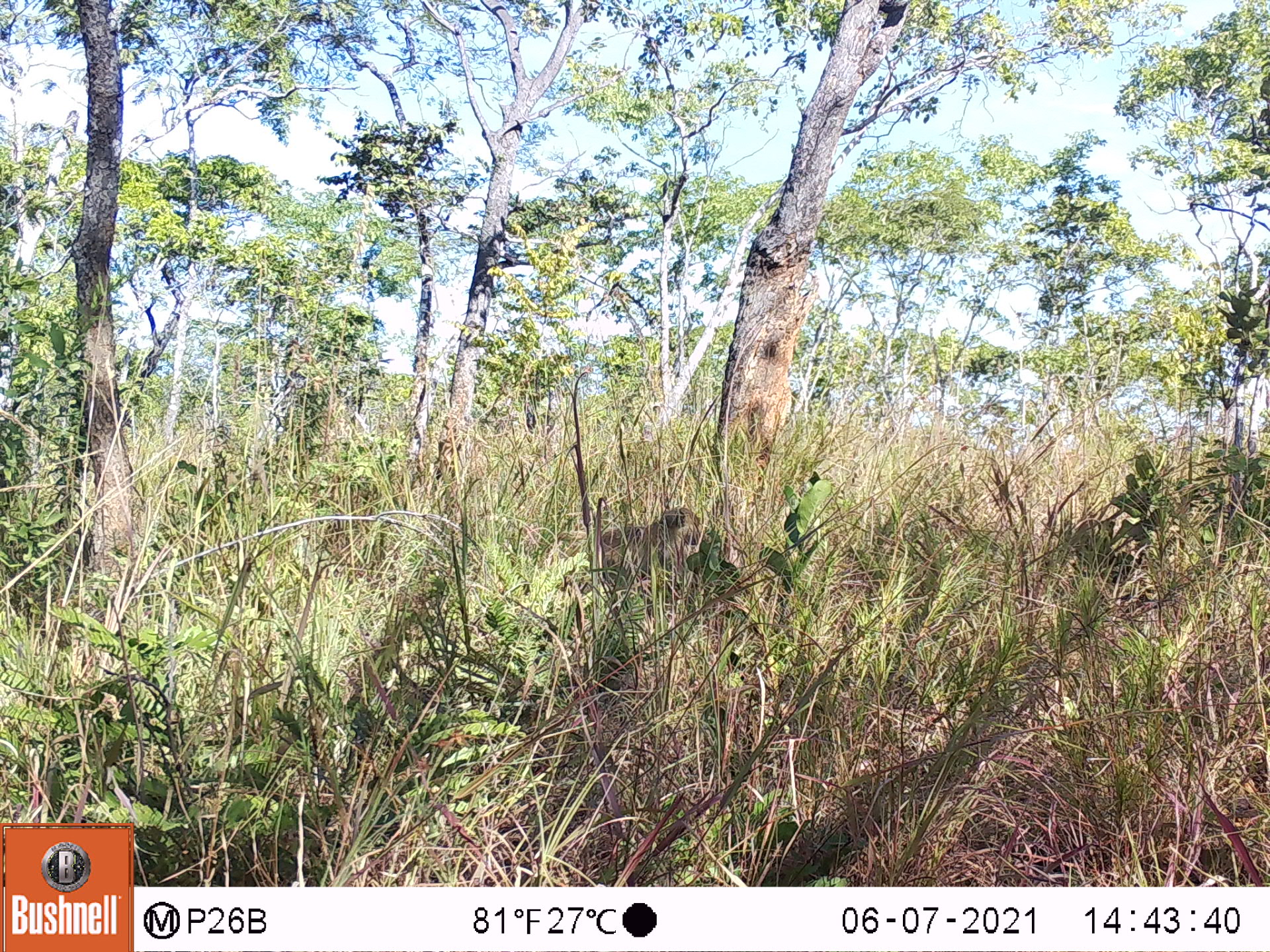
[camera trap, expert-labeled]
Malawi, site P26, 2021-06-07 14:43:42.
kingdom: Animalia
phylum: Chordata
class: Mammalia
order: Primates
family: Cercopithecidae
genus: Papio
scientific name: Papio cynocephalus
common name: yellow baboon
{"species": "yellow baboon (Papio cynocephalus)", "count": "1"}